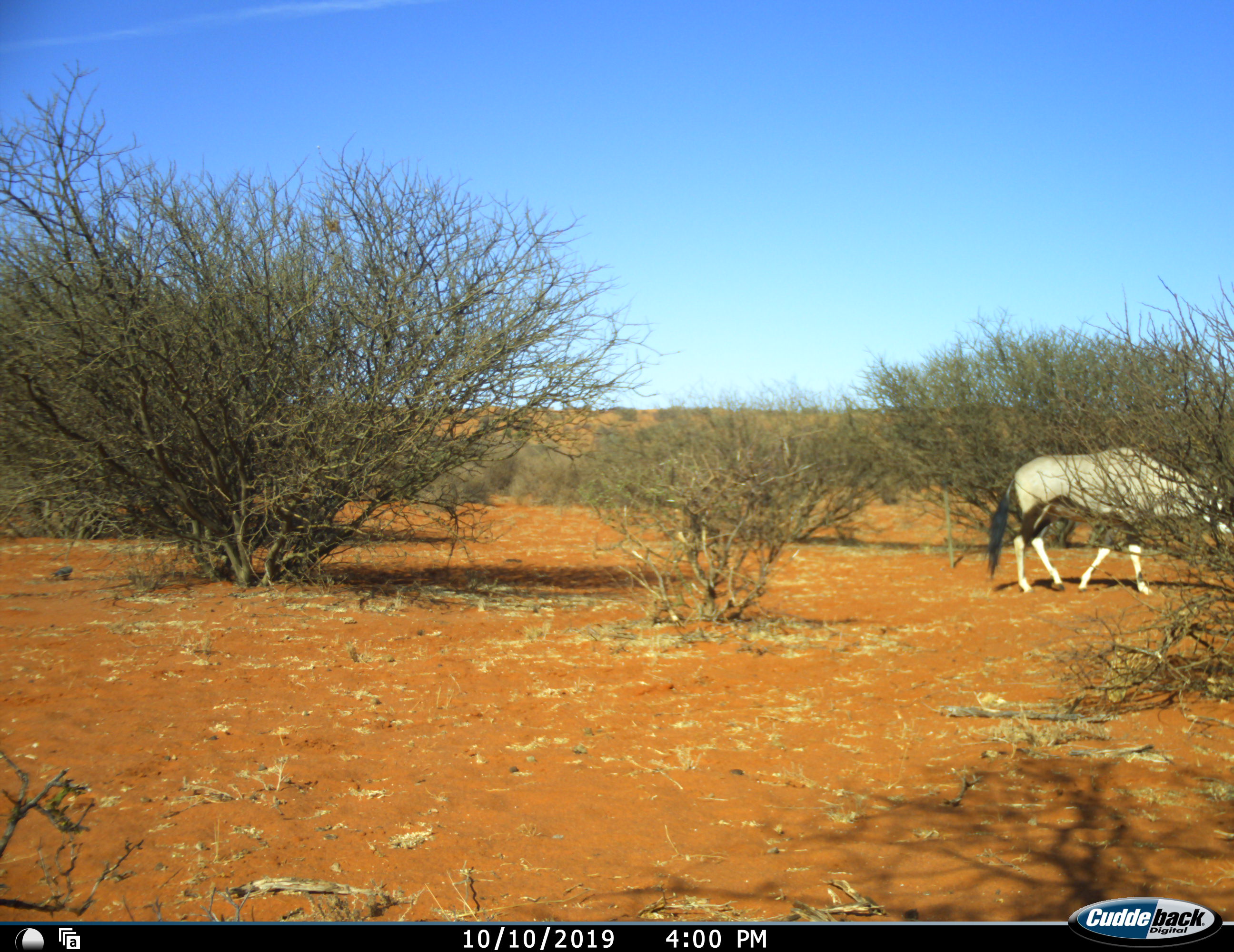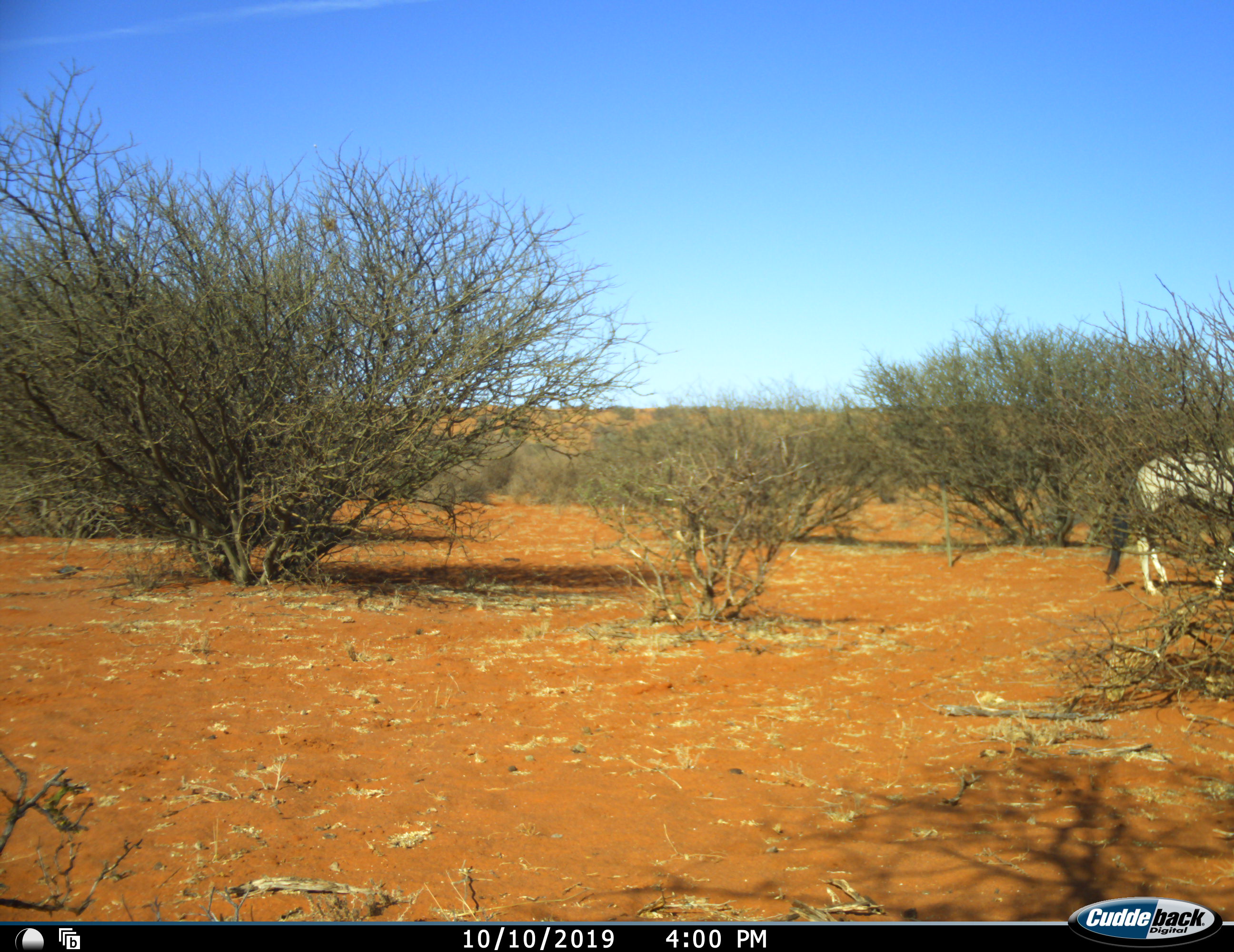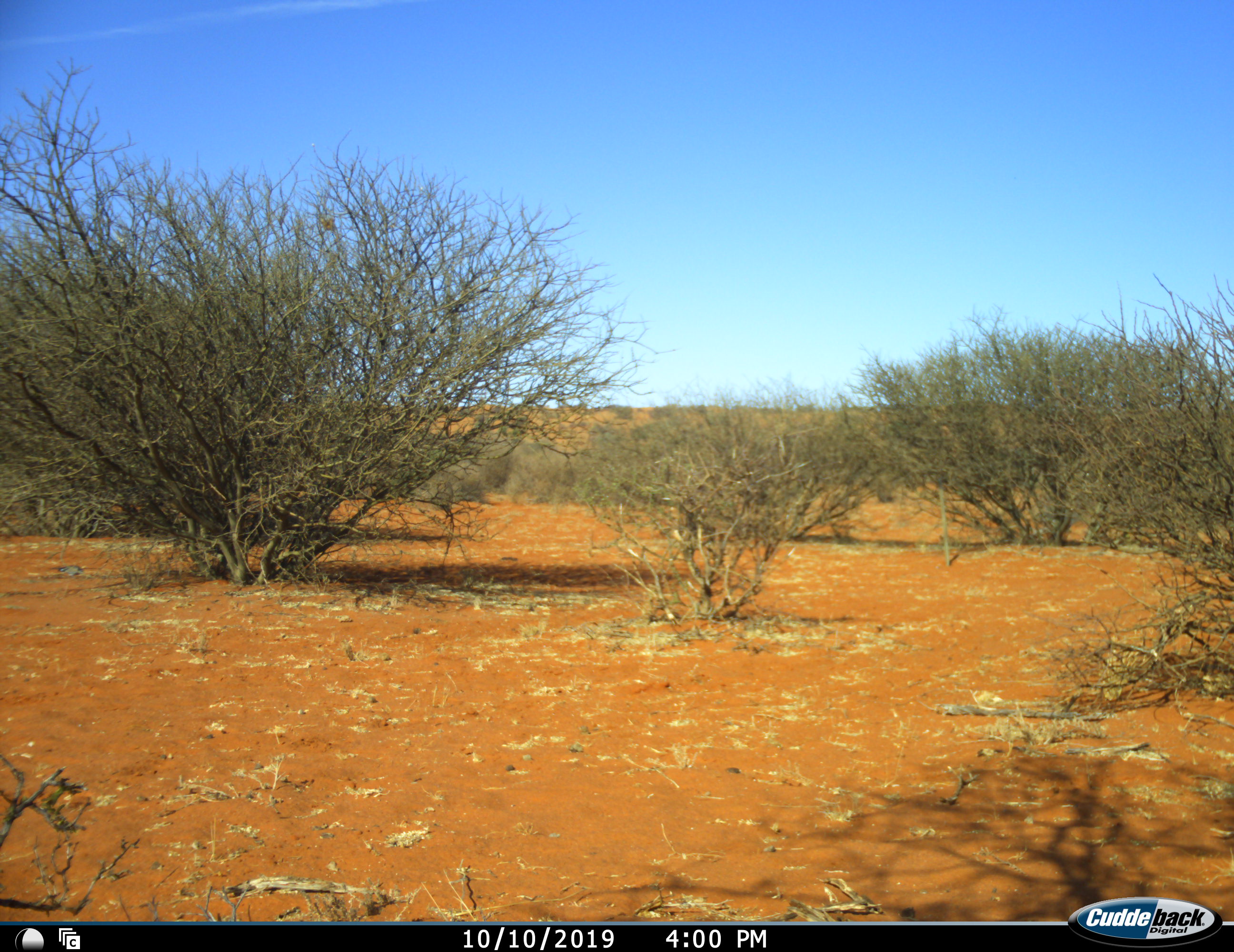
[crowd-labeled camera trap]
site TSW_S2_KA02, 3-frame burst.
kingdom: Animalia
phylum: Chordata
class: Mammalia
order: Artiodactyla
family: Bovidae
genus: Oryx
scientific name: Oryx gazella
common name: gemsbok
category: oryx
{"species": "oryx (gemsbok) (Oryx gazella)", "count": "1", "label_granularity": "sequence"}